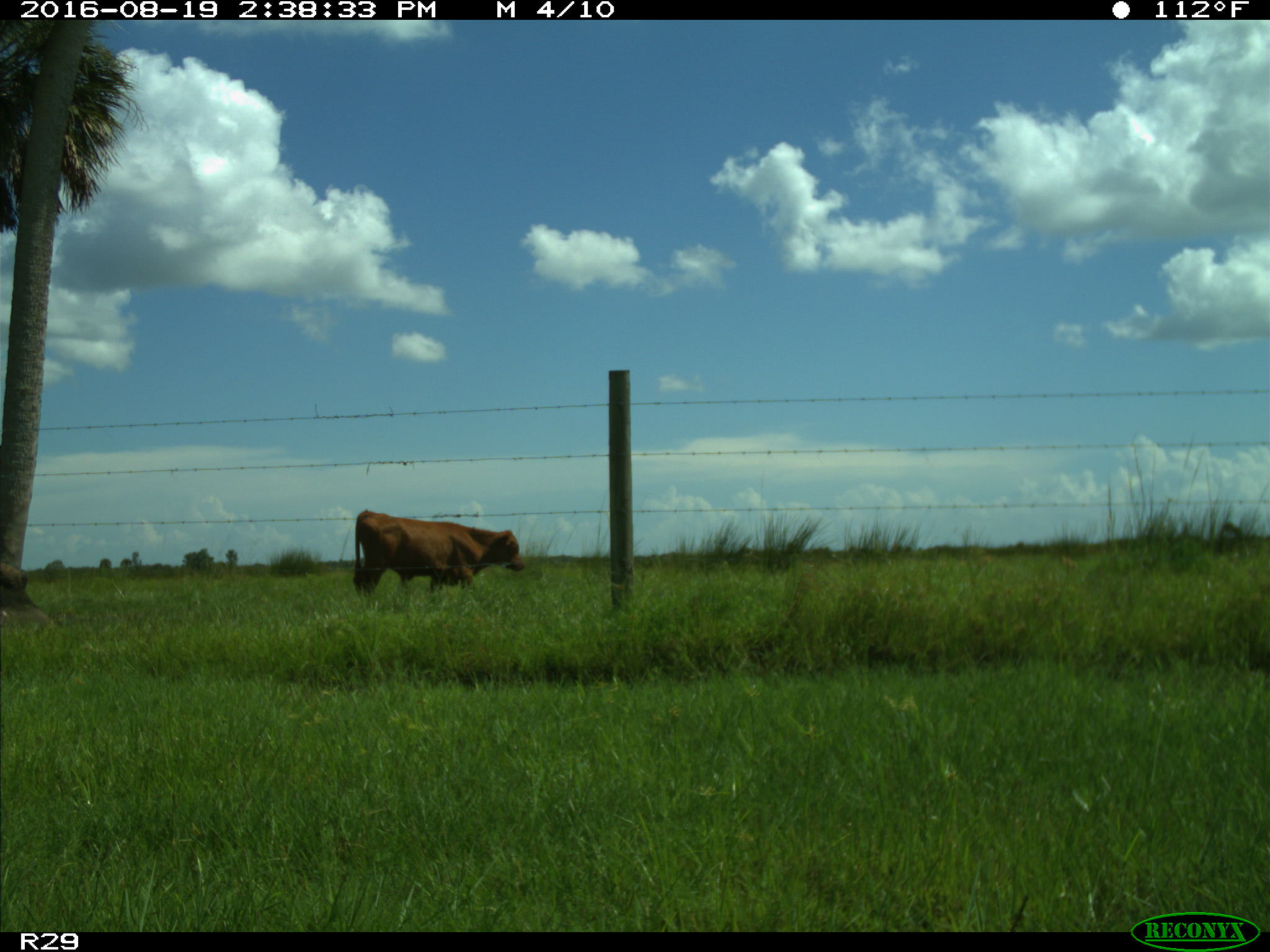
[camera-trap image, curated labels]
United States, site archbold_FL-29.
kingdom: Animalia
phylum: Chordata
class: Mammalia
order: Artiodactyla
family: Bovidae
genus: Bos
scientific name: Bos taurus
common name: domestic cow